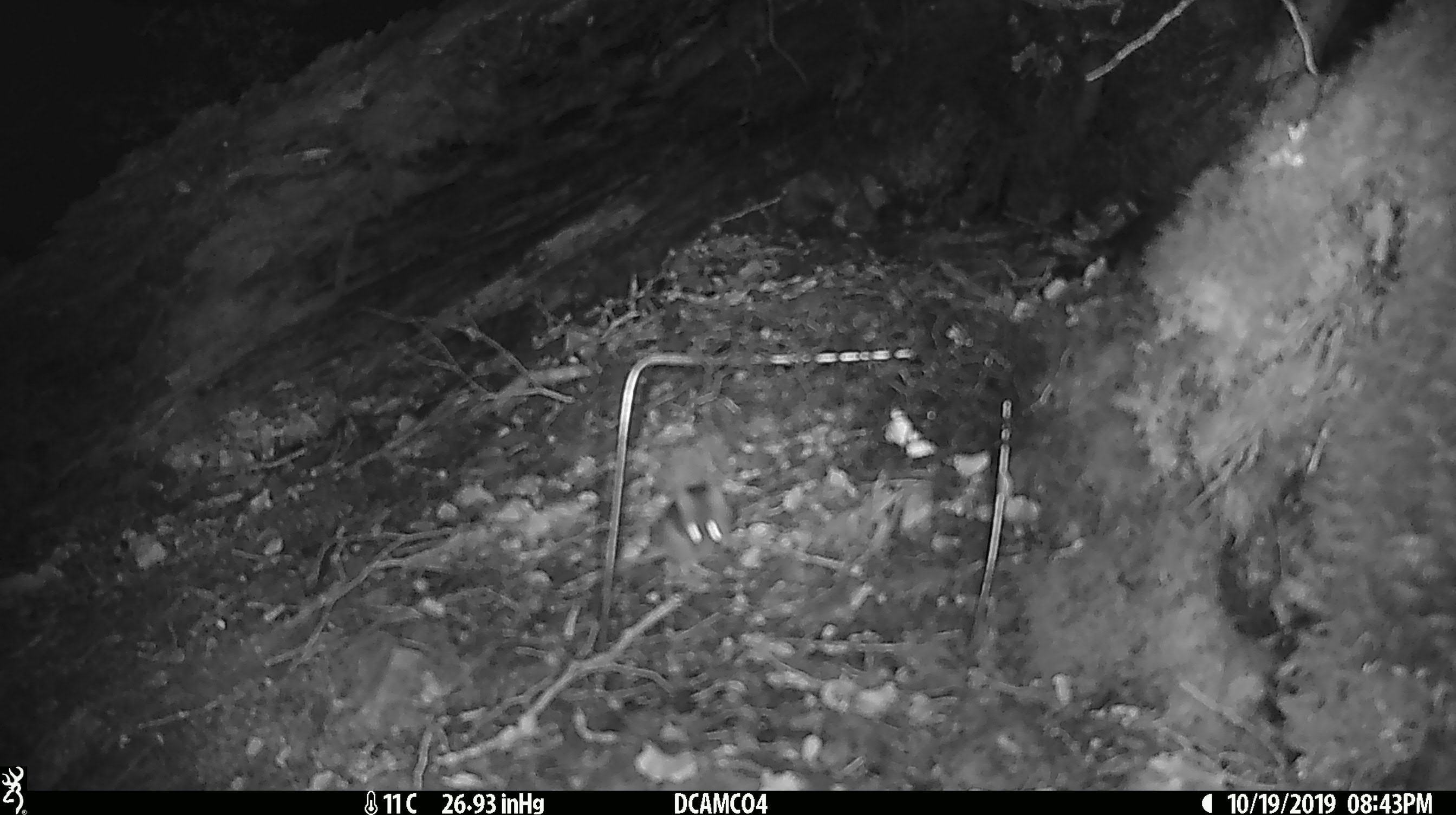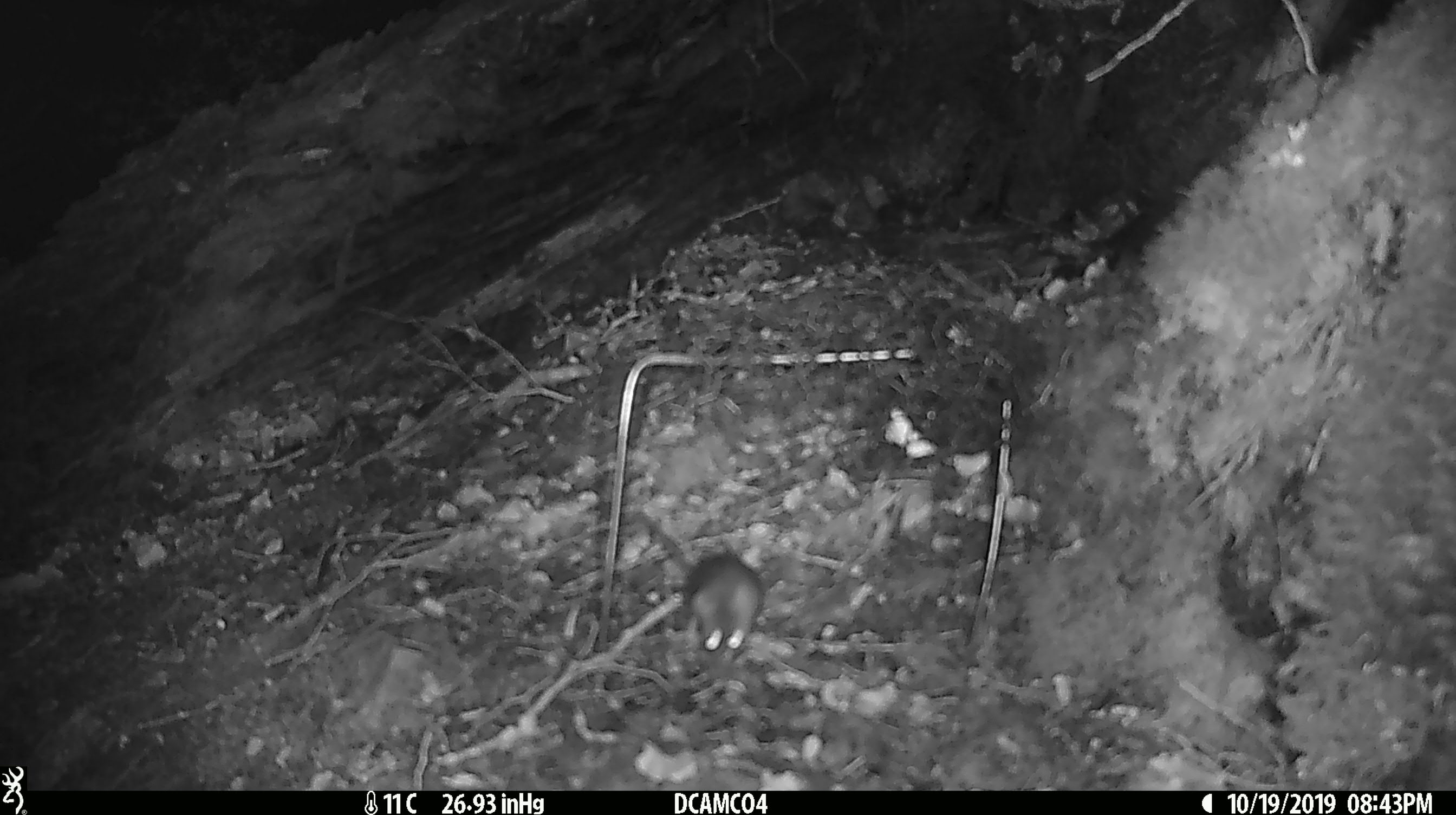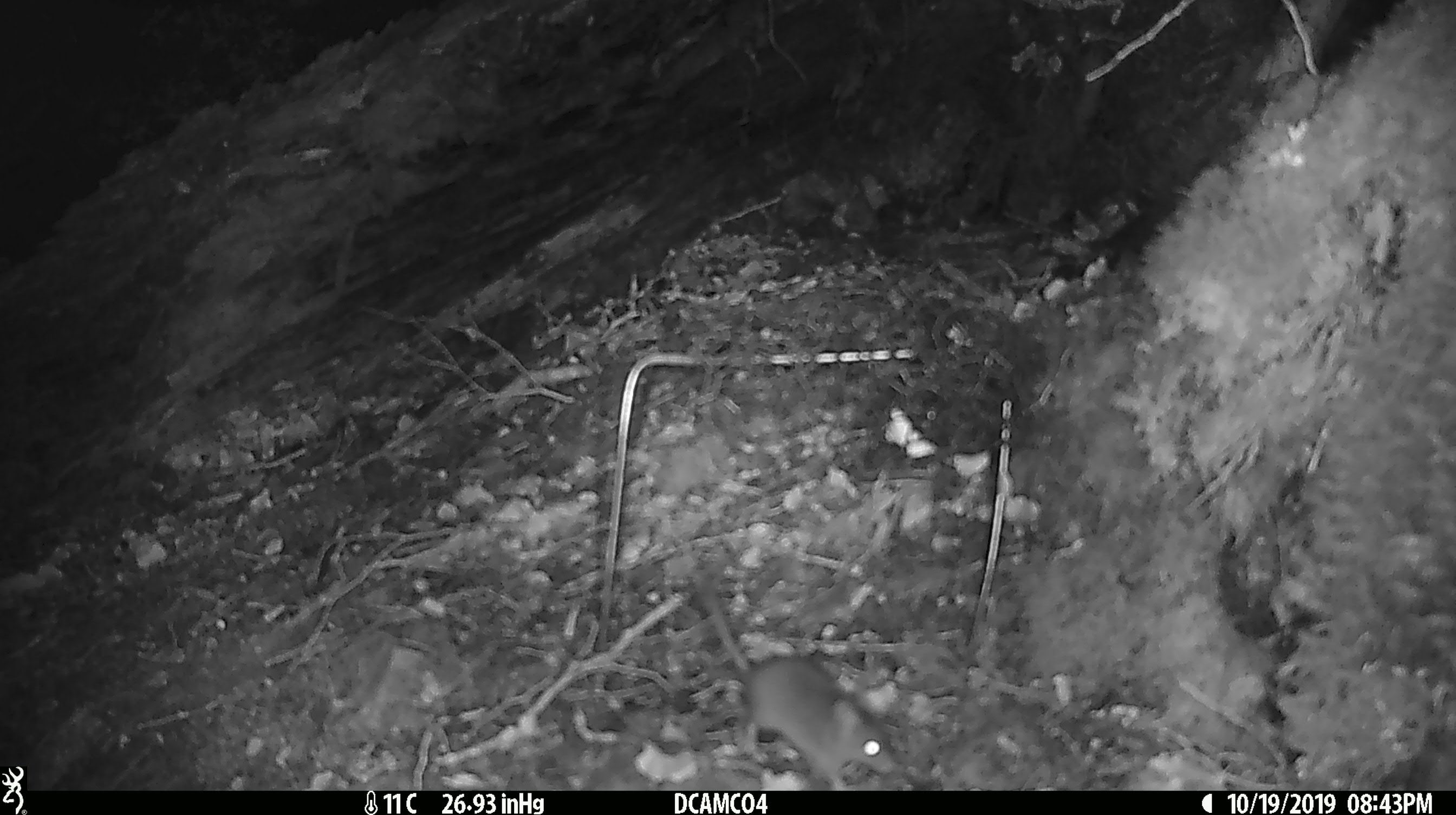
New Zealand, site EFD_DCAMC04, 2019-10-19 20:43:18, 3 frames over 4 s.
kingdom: Animalia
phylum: Chordata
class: Mammalia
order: Rodentia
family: Muridae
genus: Mus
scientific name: Mus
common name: mouse